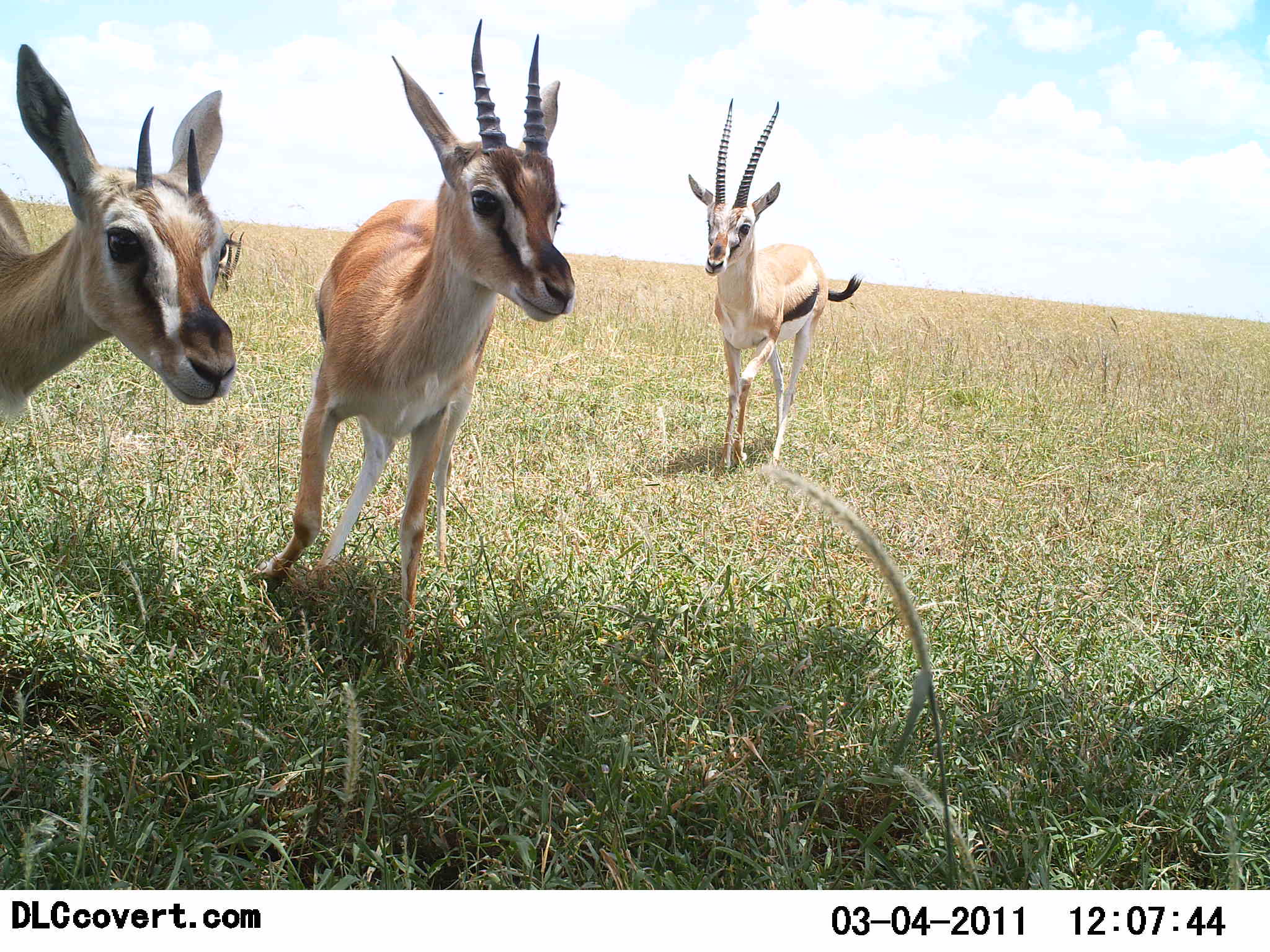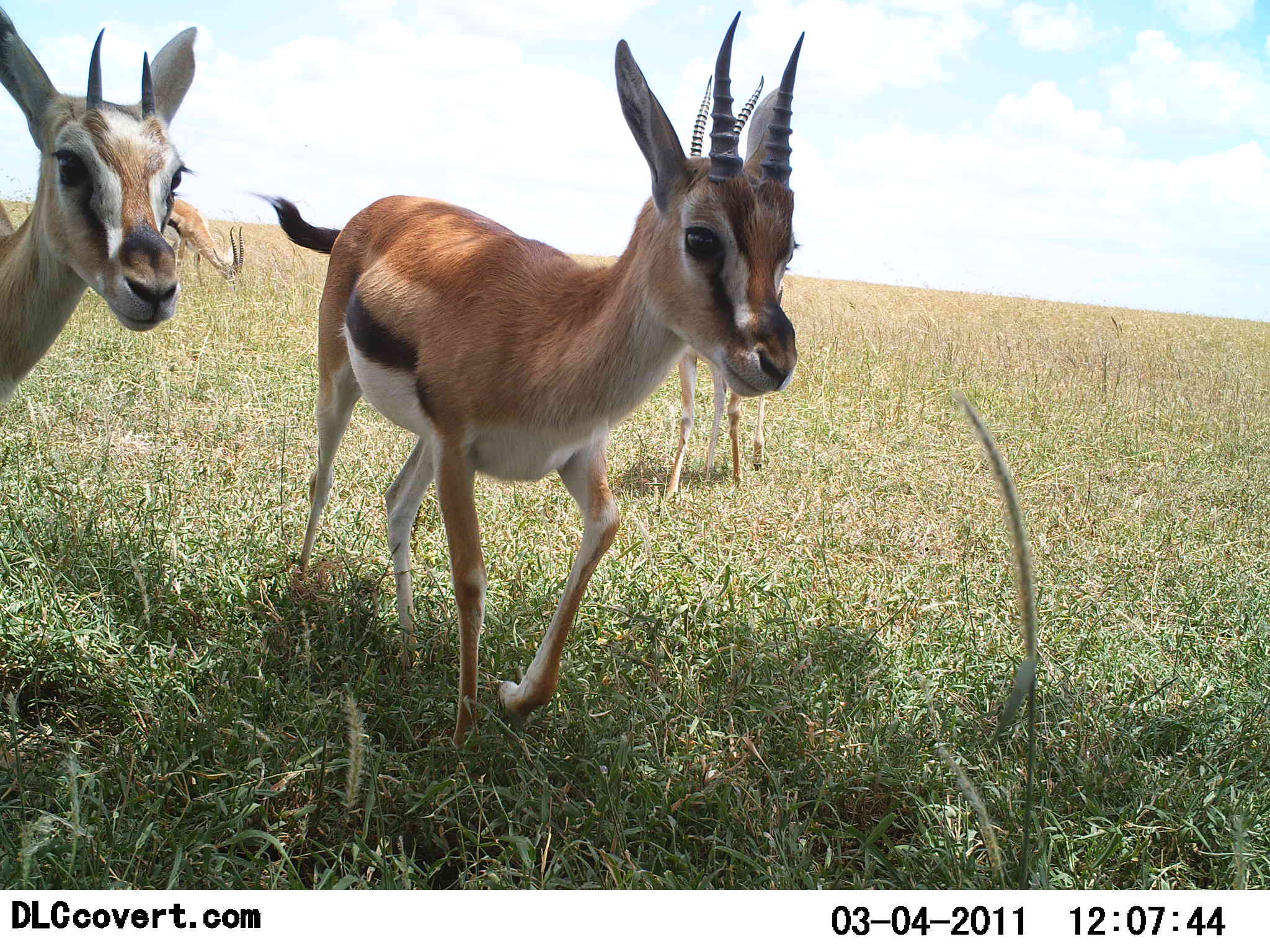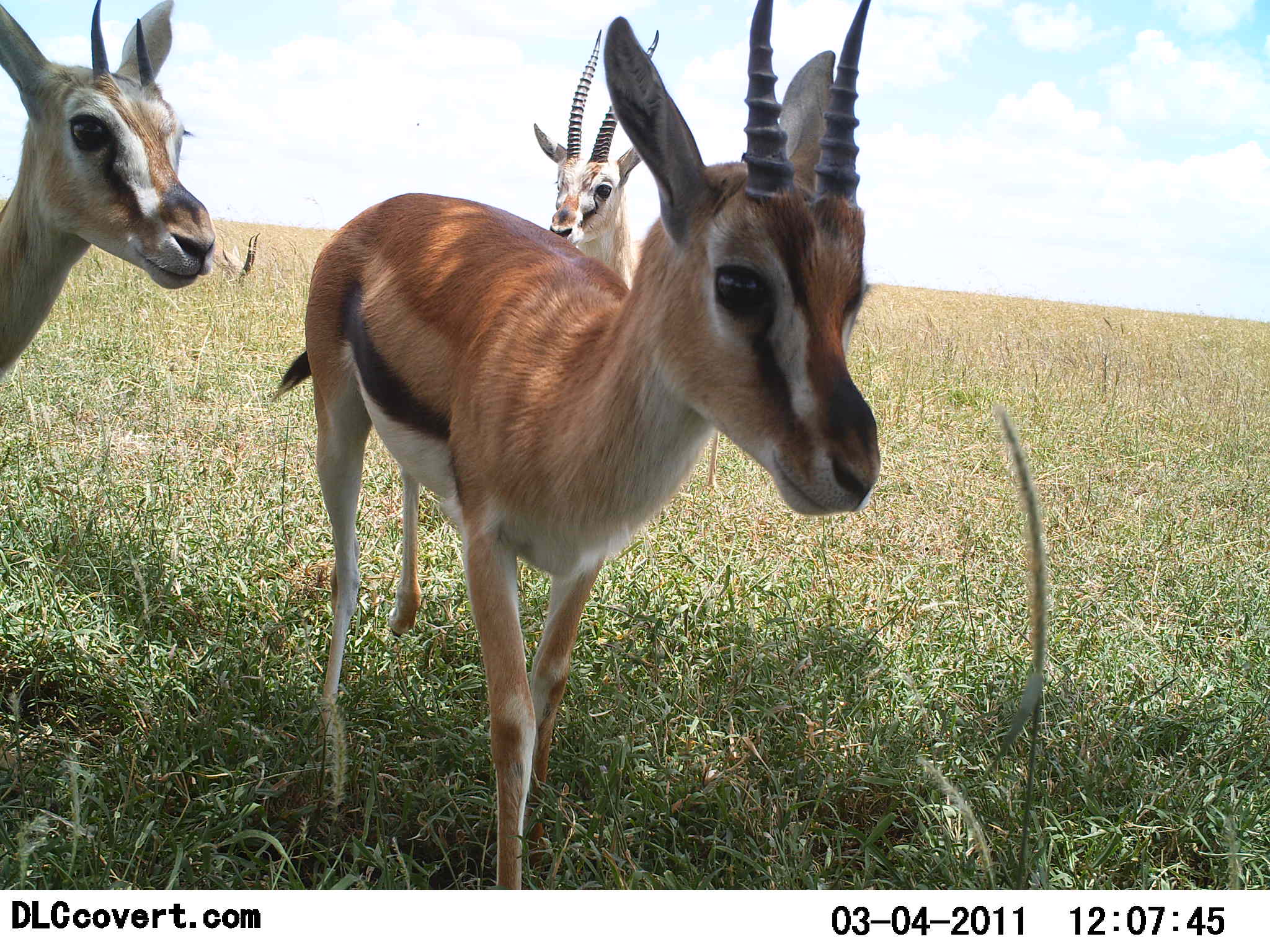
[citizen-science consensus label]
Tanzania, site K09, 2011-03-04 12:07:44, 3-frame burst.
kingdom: Animalia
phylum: Chordata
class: Mammalia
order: Artiodactyla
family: Bovidae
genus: Eudorcas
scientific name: Eudorcas thomsonii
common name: thomson's gazelle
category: gazellethomsons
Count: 4.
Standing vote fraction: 25%.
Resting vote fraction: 0%.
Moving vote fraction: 67%.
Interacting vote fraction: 8%.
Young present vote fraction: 8%.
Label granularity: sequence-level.